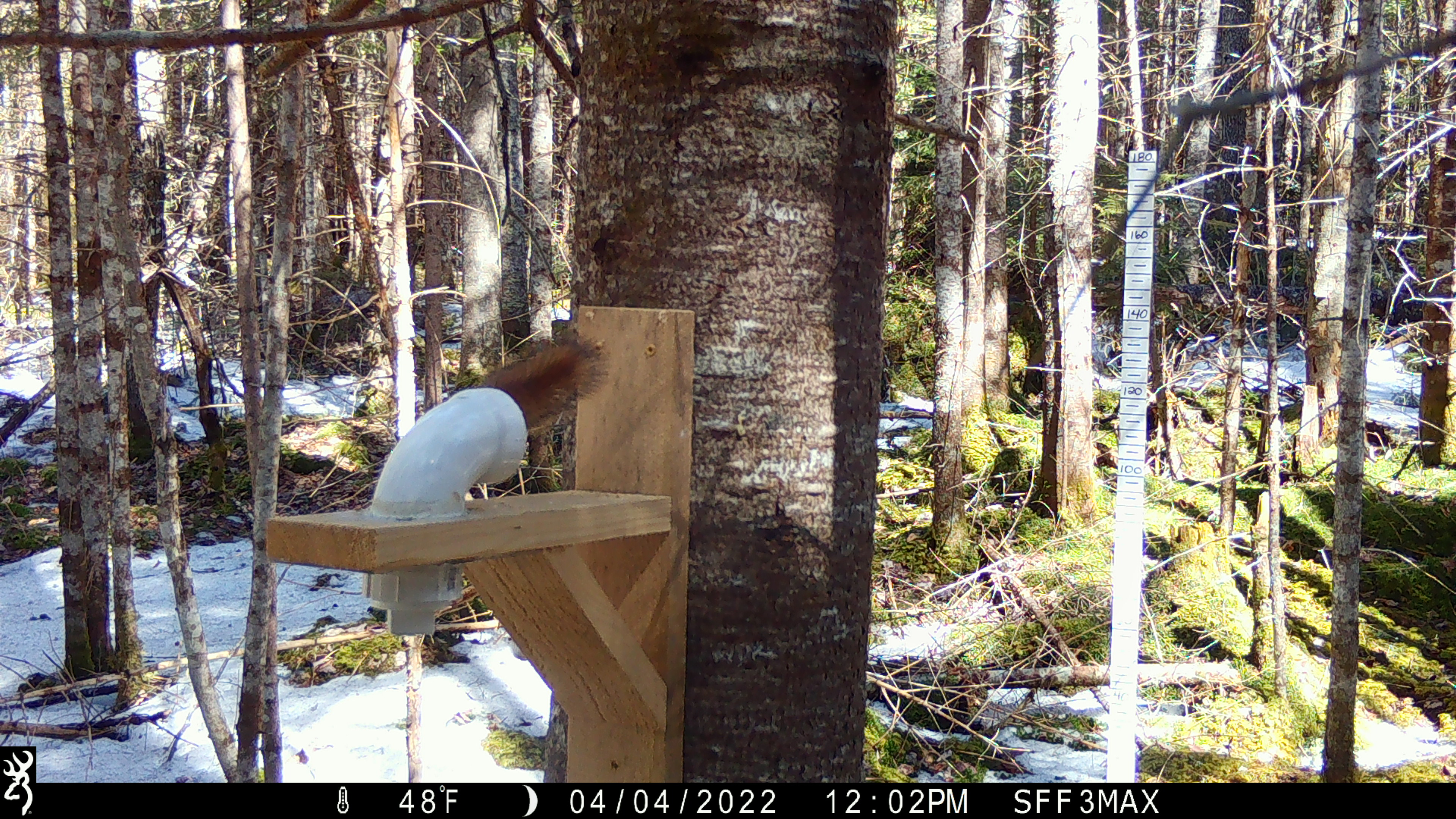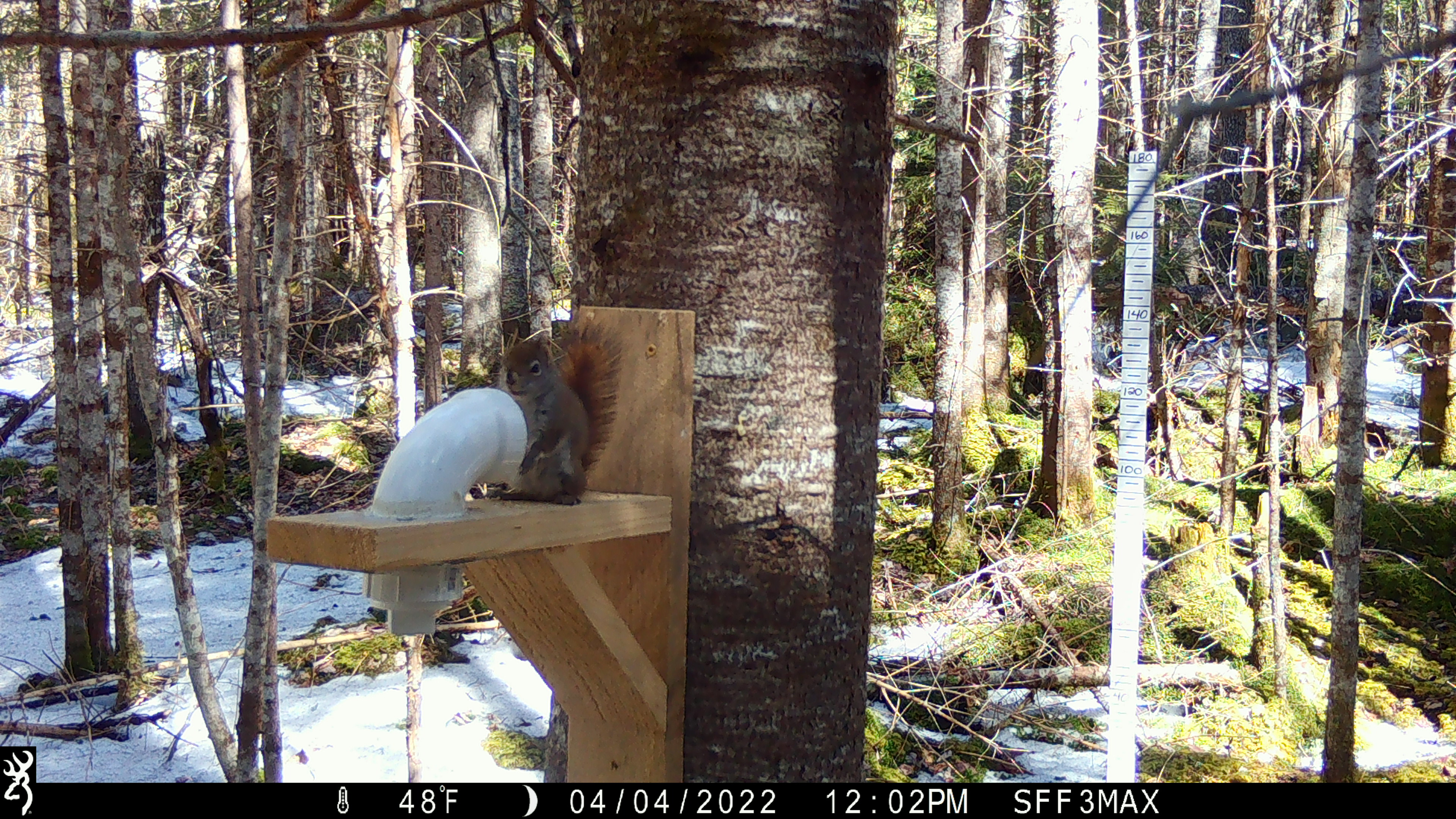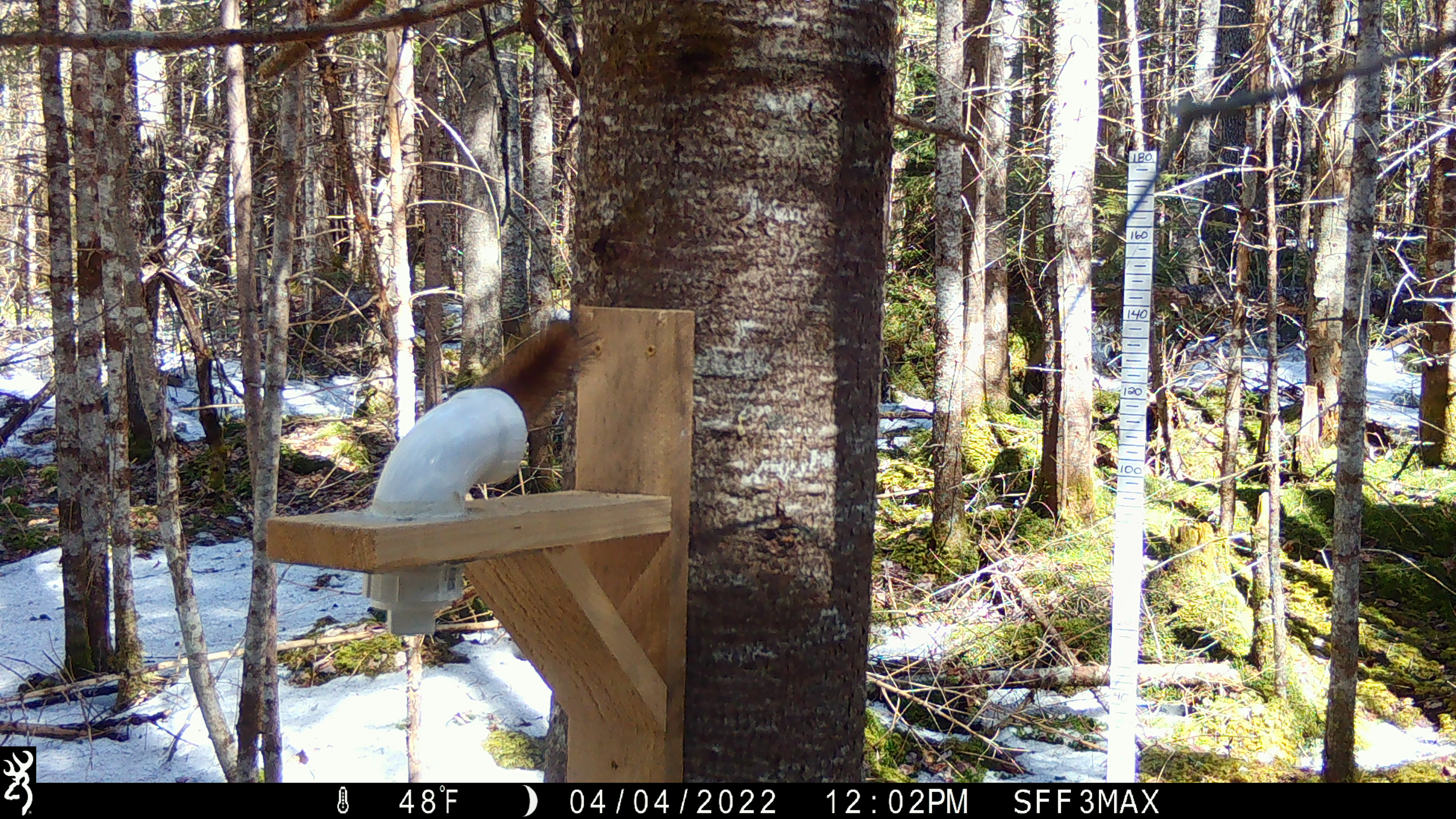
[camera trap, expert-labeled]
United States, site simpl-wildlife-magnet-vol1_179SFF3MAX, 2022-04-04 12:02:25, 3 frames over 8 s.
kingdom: Animalia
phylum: Chordata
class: Mammalia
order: Rodentia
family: Sciuridae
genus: Tamiasciurus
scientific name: Tamiasciurus hudsonicus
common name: red squirrel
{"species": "red squirrel (Tamiasciurus hudsonicus)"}